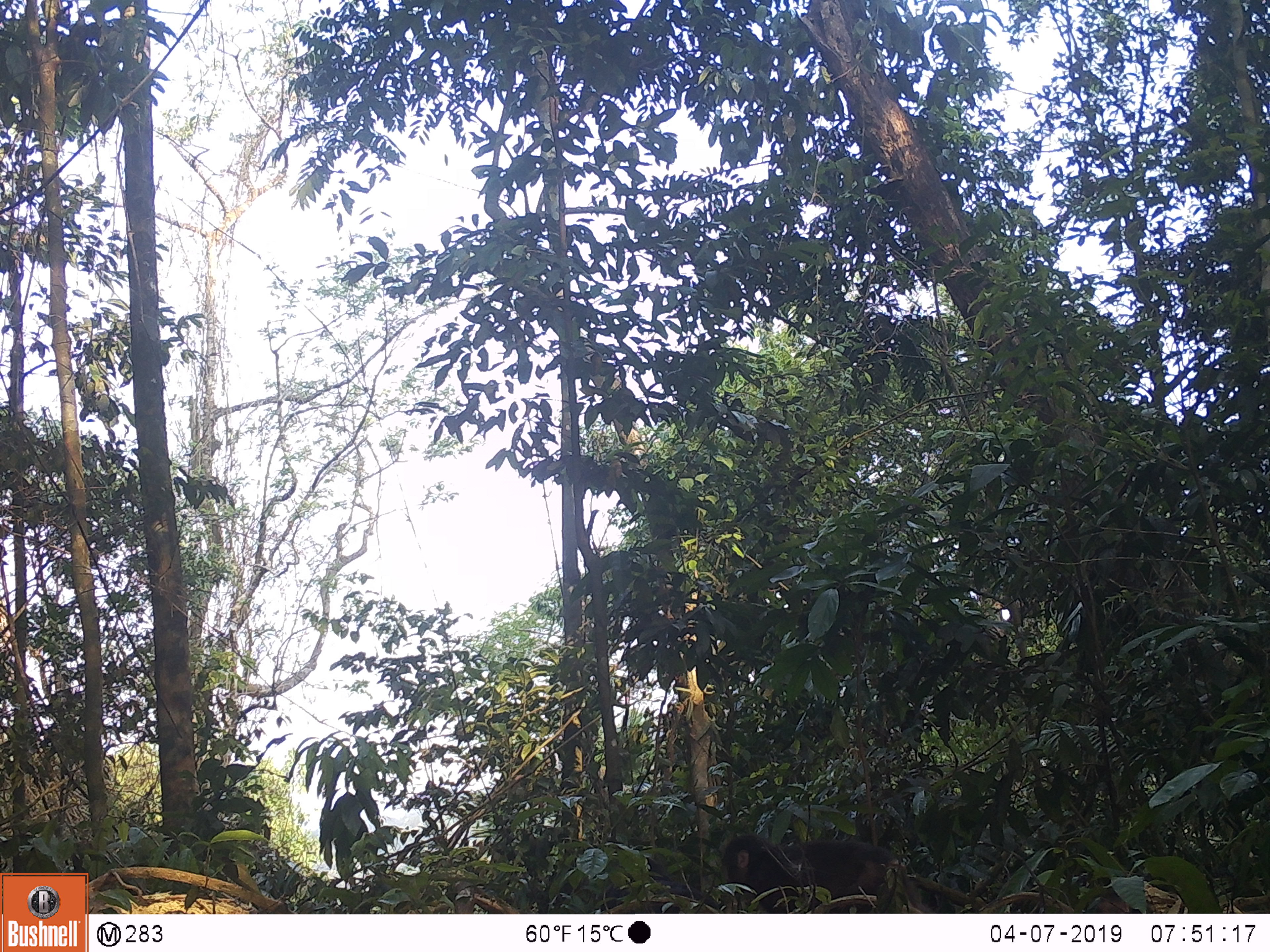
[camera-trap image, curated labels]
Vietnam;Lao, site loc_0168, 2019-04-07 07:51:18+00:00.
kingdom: Animalia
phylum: Chordata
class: Mammalia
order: Primates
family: Cercopithecidae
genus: Macaca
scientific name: Macaca arctoides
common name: stump-tailed macaque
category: stump tailed macaque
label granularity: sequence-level